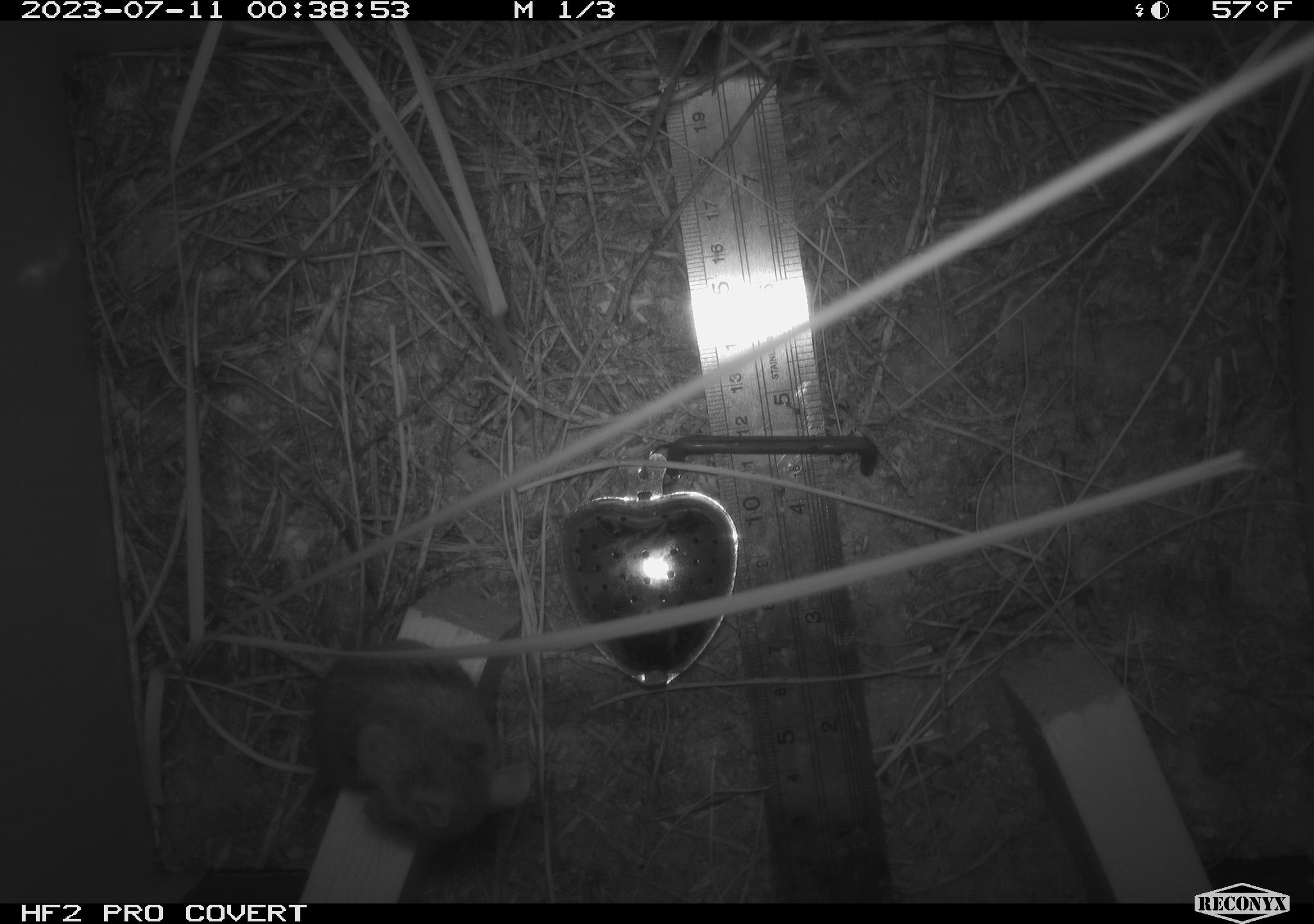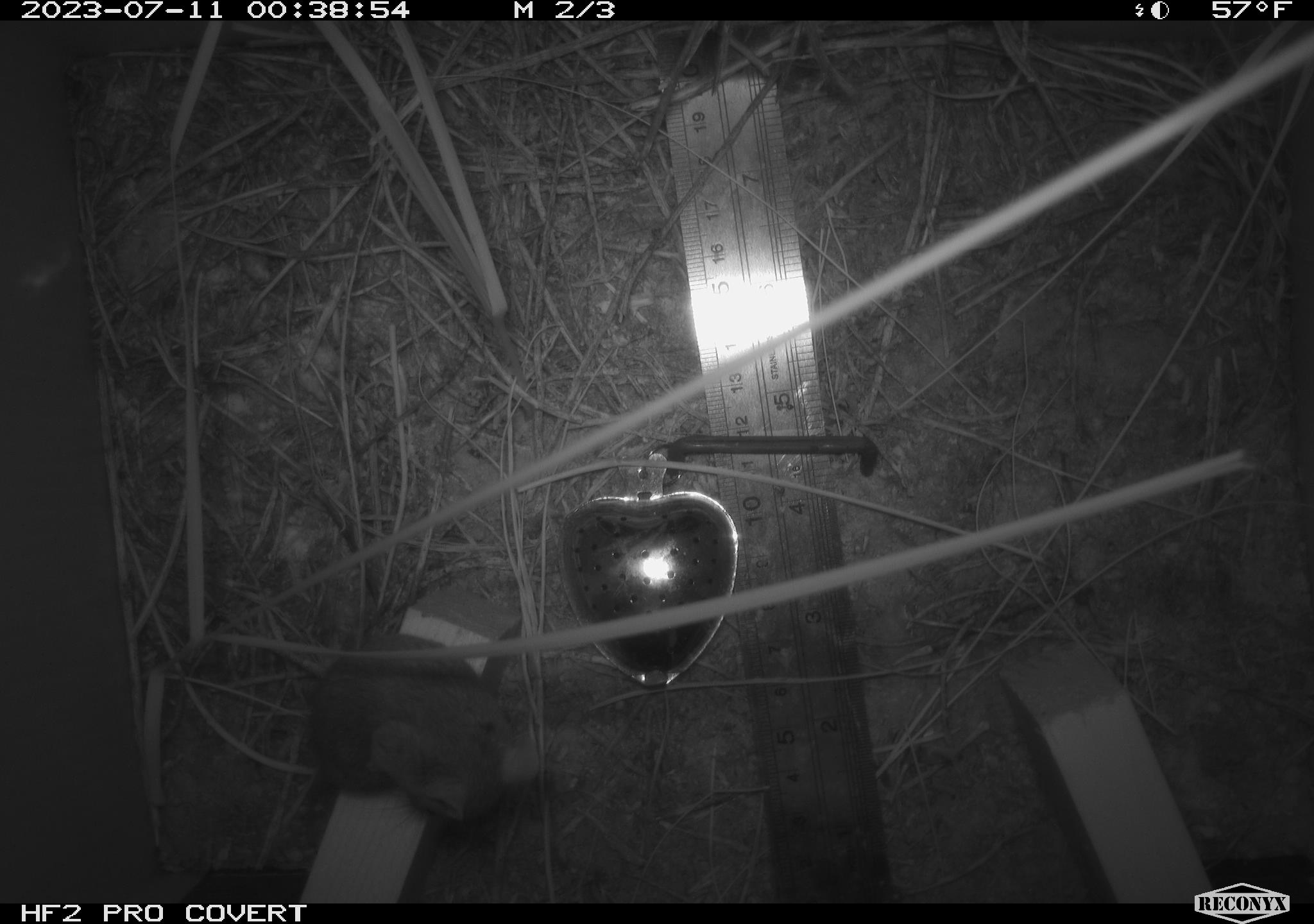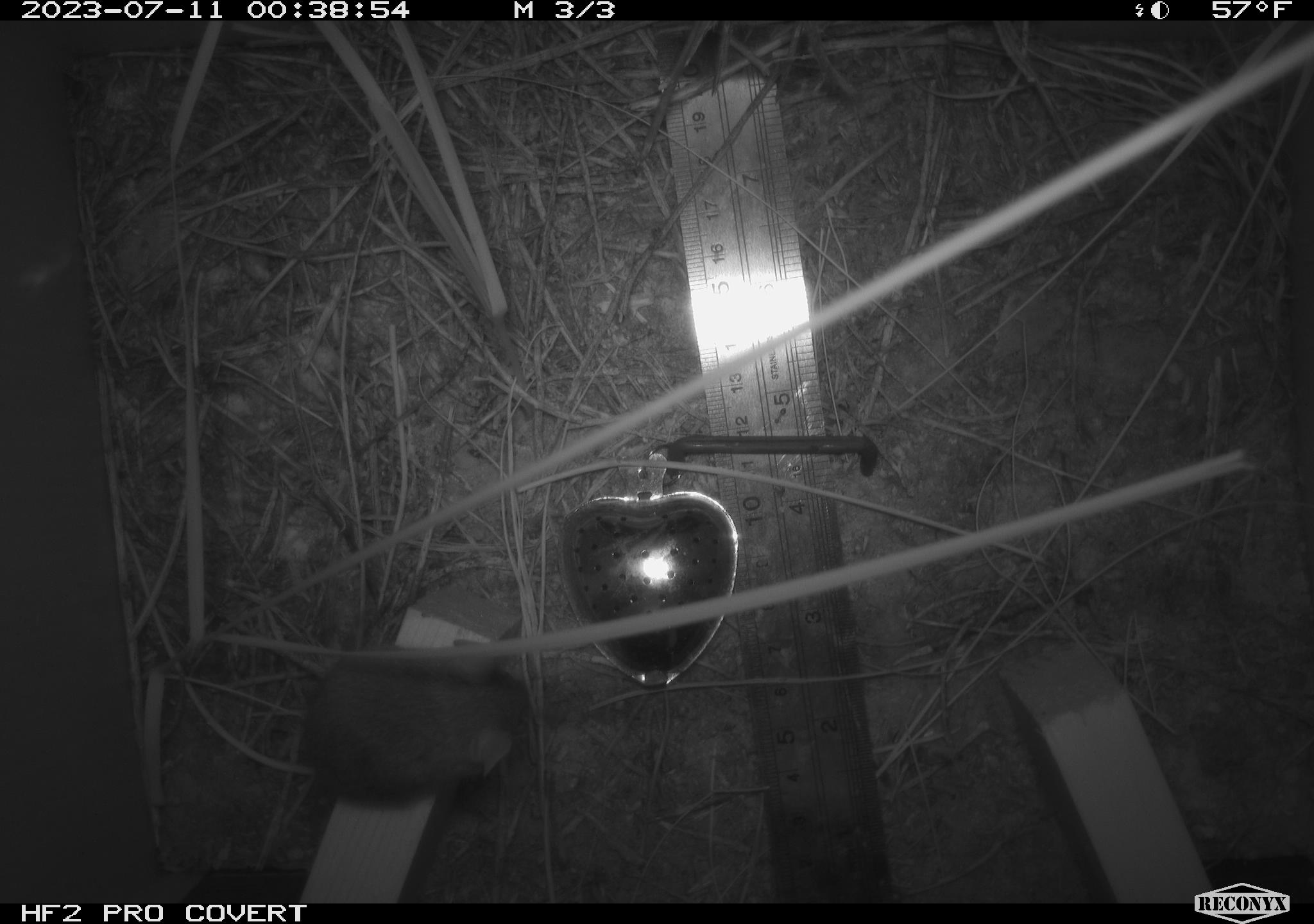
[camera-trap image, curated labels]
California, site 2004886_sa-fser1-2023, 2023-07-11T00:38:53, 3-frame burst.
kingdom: Animalia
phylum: Chordata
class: Mammalia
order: Rodentia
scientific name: Rodentia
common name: mouse species